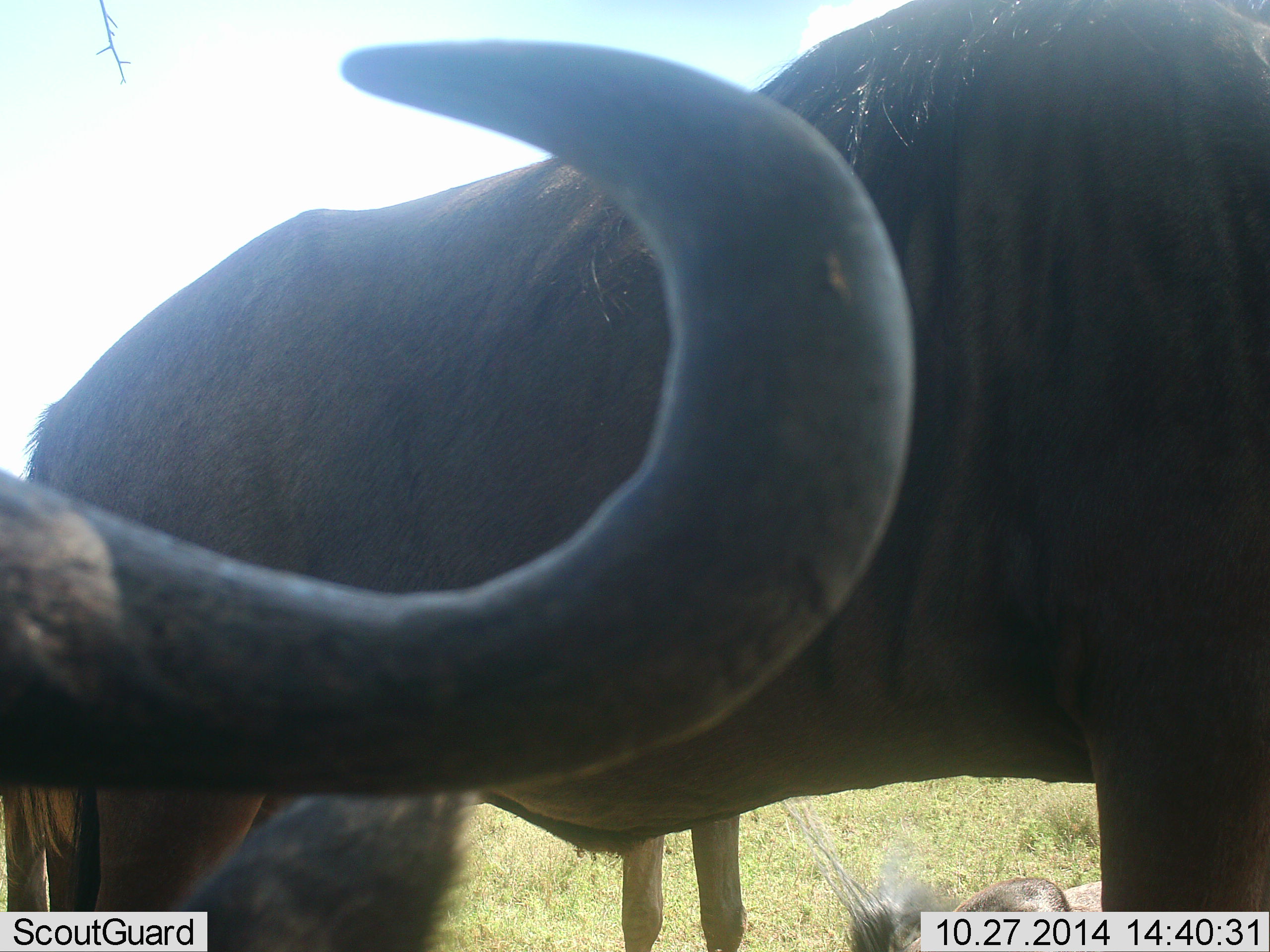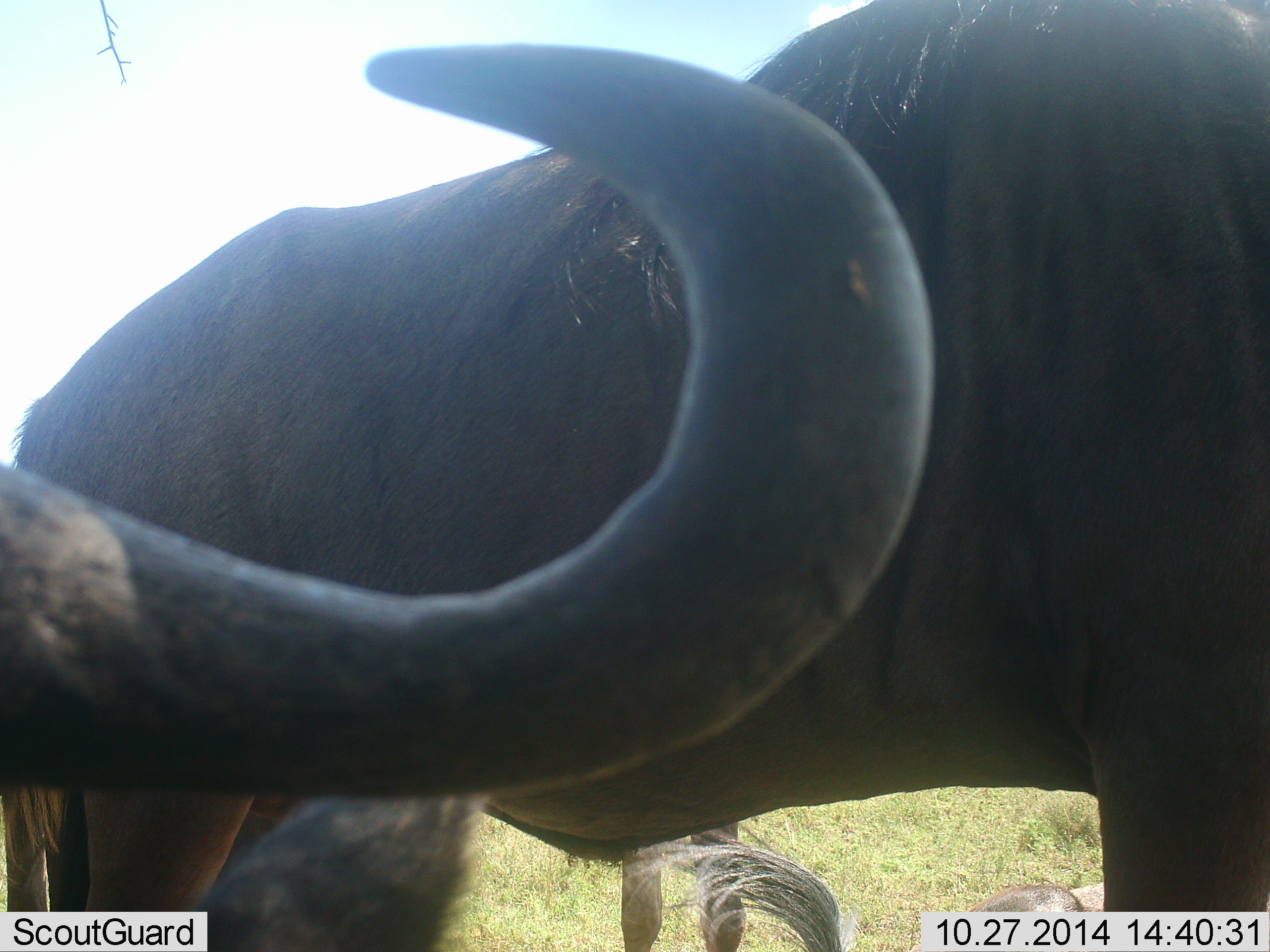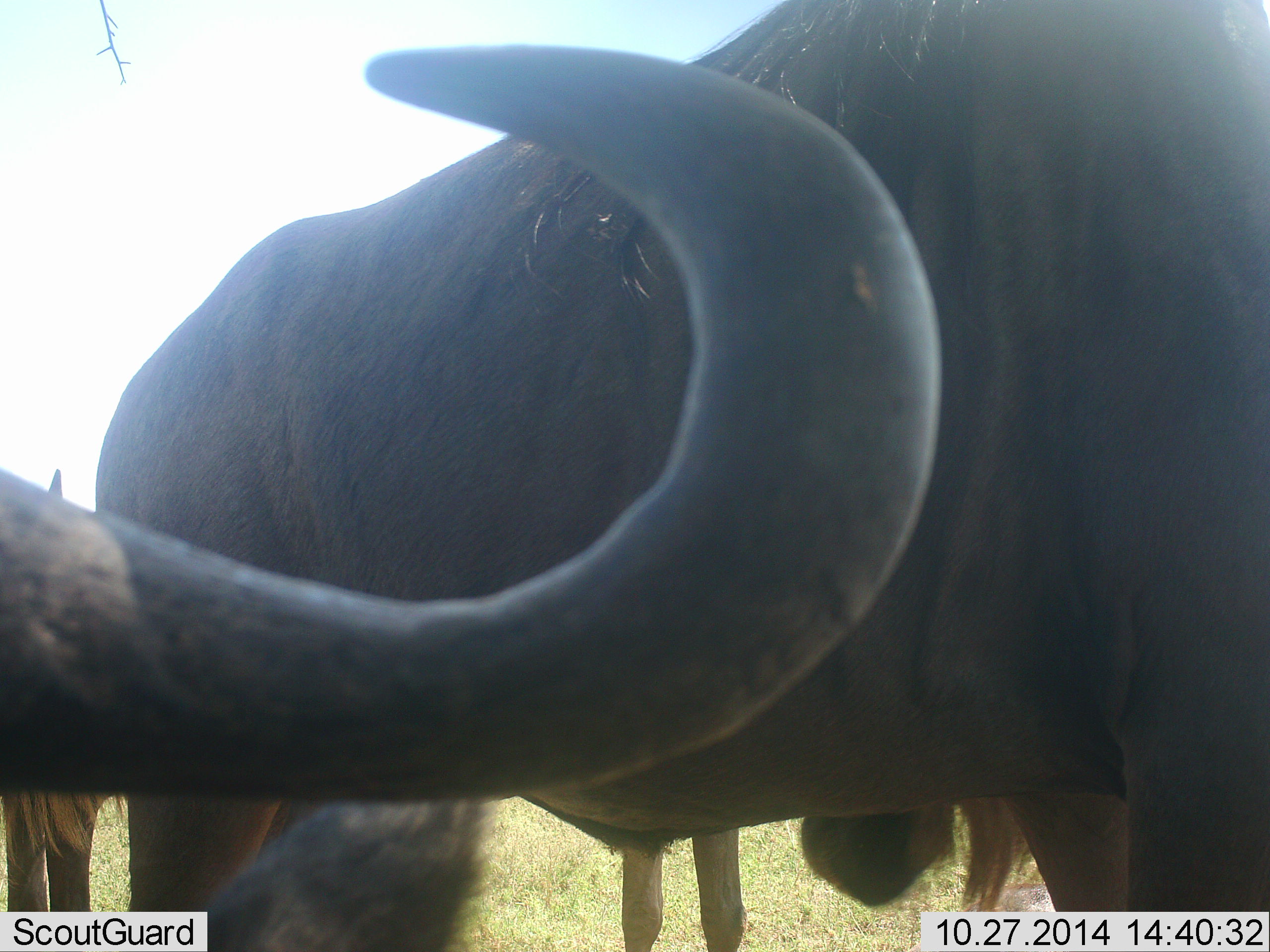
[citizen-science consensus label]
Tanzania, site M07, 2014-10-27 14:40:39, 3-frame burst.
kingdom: Animalia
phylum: Chordata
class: Mammalia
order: Artiodactyla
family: Bovidae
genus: Connochaetes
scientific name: Connochaetes taurinus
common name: blue wildebeest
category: wildebeest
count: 3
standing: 90%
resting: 40%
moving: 0%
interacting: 0%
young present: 0%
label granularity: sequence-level